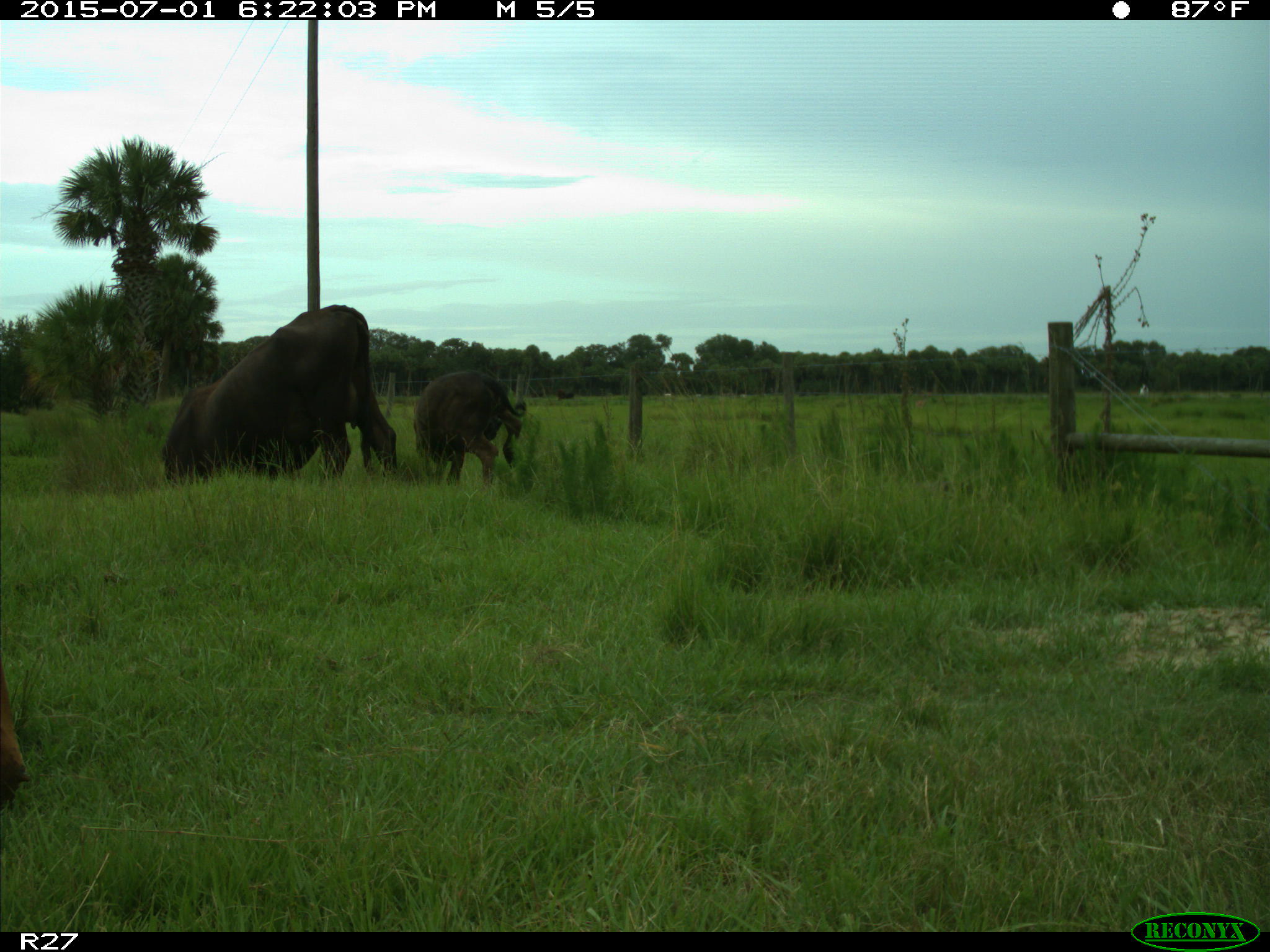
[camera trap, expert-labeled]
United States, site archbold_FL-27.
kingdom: Animalia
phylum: Chordata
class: Mammalia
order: Artiodactyla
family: Bovidae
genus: Bos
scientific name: Bos taurus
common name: domestic cow